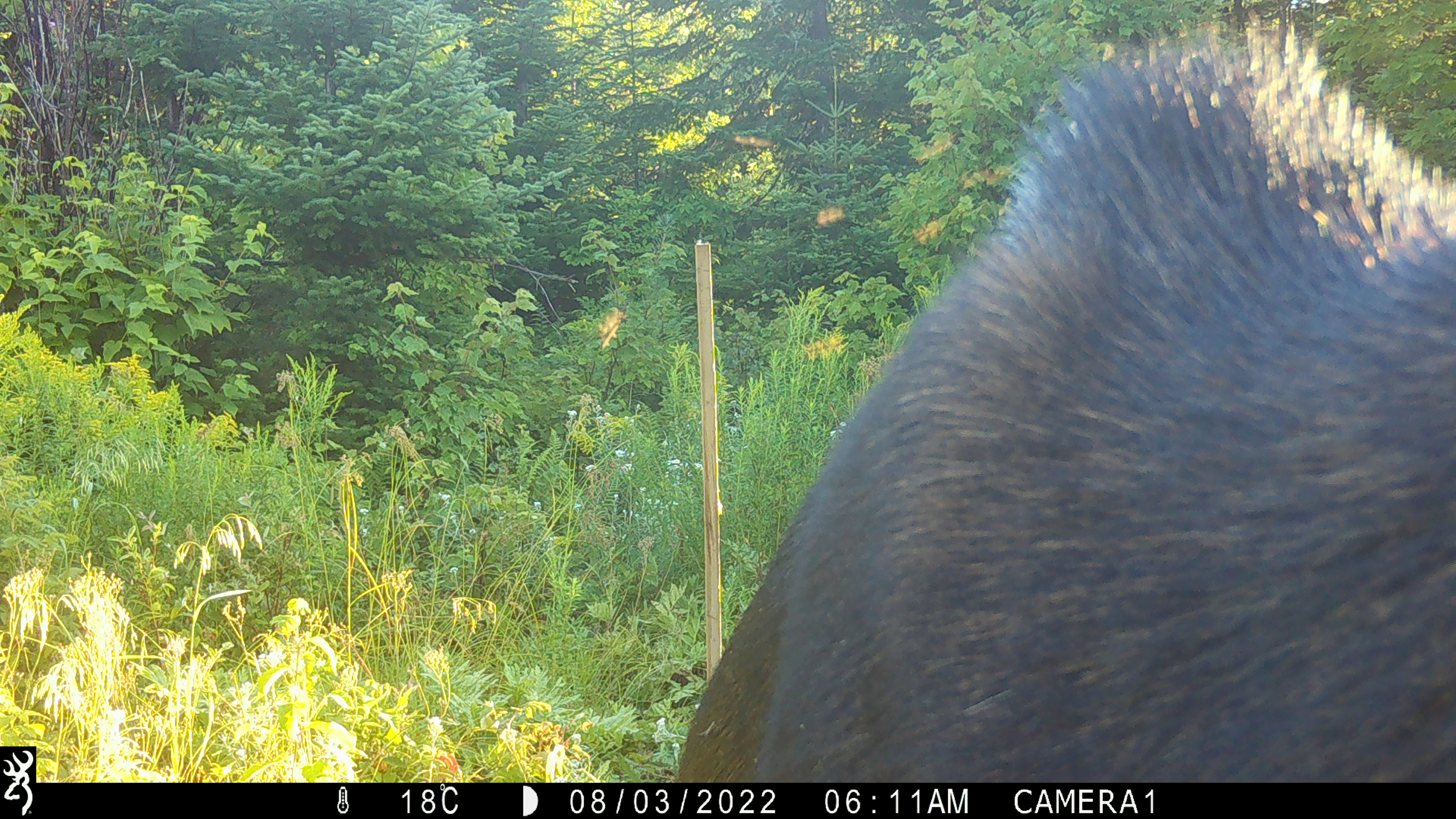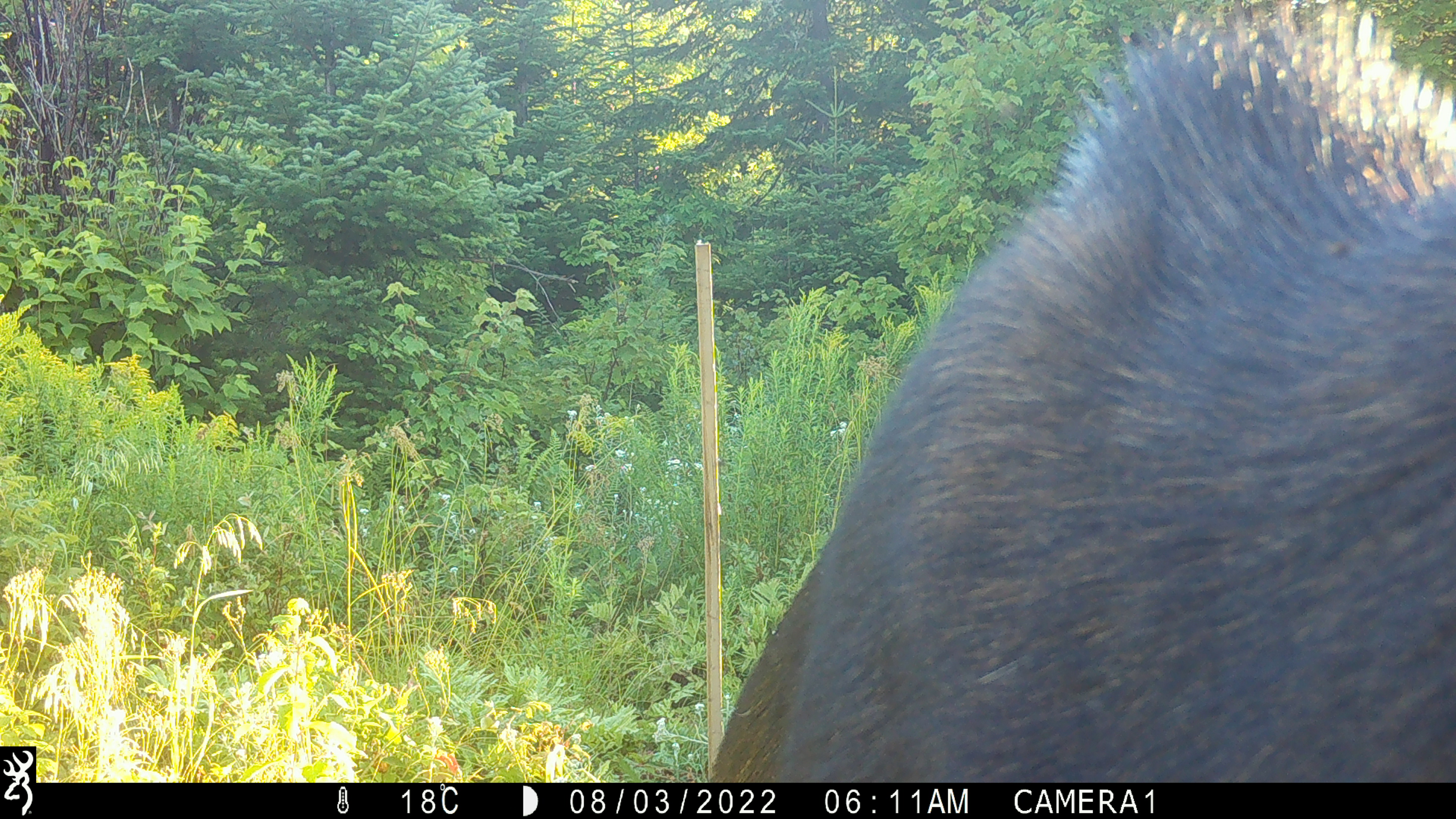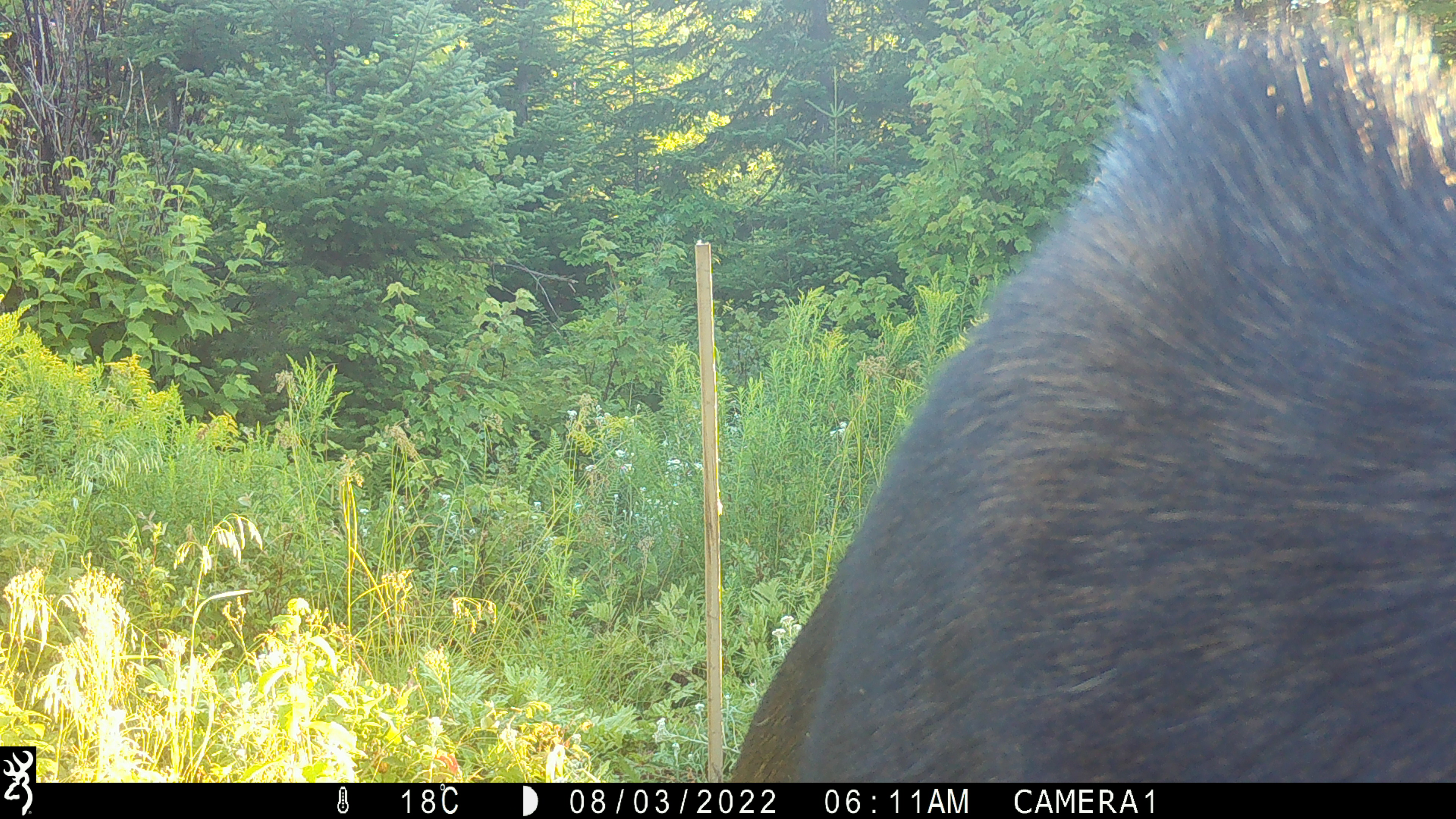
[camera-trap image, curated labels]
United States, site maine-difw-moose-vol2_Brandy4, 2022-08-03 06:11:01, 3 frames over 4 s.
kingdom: Animalia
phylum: Chordata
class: Mammalia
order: Artiodactyla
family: Cervidae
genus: Alces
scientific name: Alces alces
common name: moose